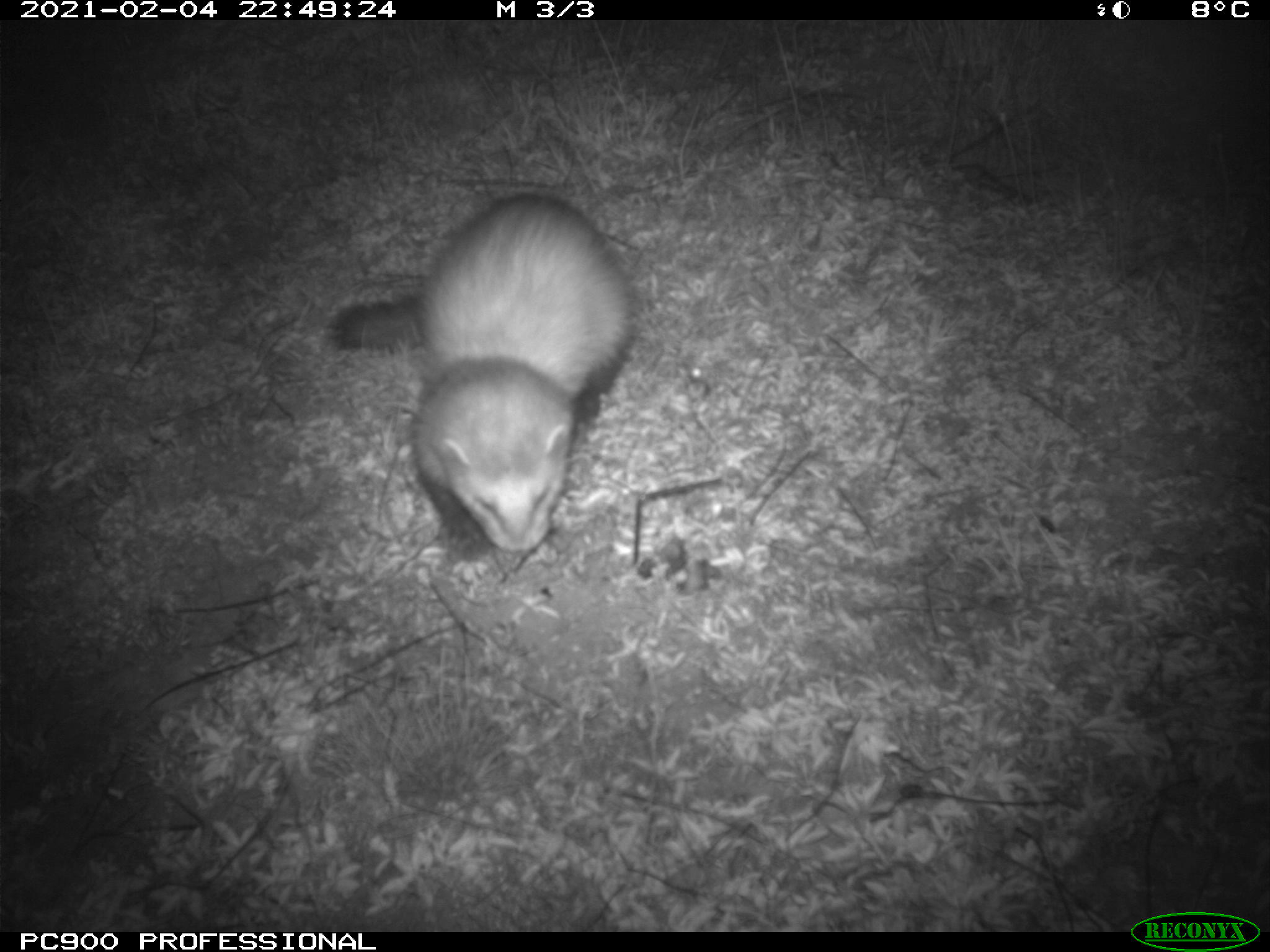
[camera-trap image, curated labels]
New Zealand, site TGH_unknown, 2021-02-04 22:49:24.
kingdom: Animalia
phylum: Chordata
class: Mammalia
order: Carnivora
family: Mustelidae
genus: Mustela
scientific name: Mustela furo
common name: ferret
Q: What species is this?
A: Ferret (Mustela furo).